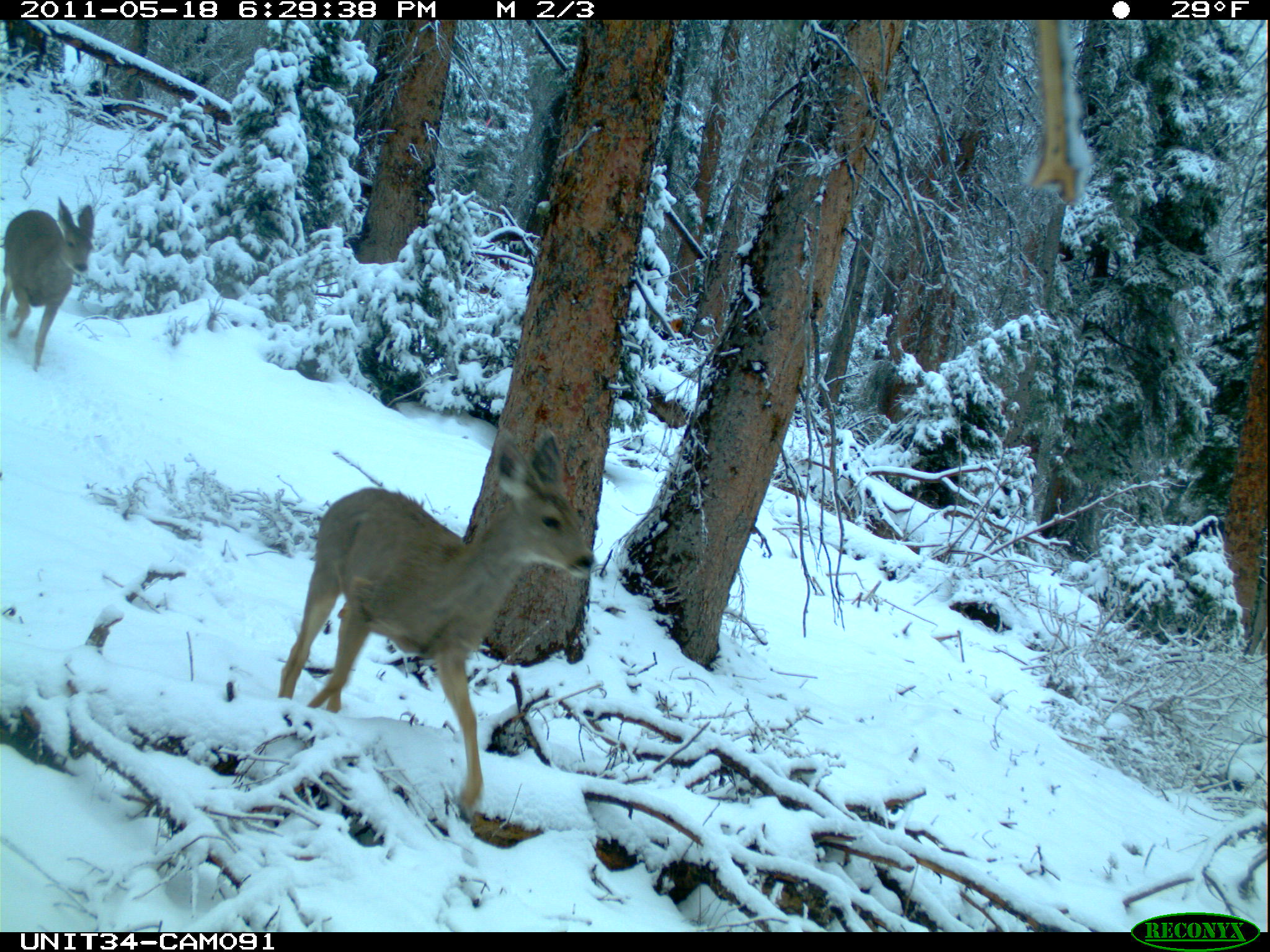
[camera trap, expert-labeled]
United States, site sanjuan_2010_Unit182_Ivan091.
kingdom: Animalia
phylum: Chordata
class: Mammalia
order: Artiodactyla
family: Cervidae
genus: Odocoileus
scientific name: Odocoileus hemionus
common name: mule deer